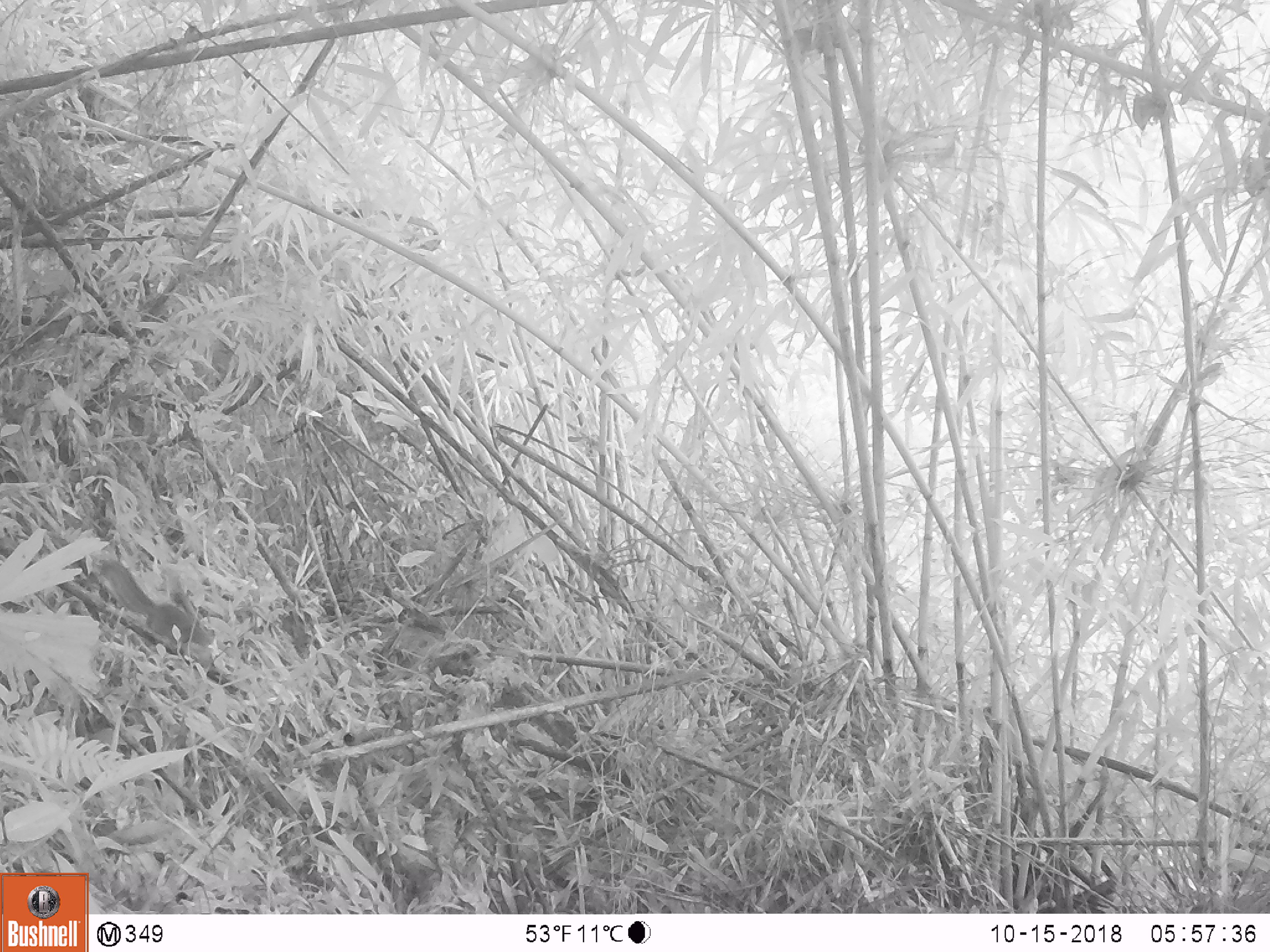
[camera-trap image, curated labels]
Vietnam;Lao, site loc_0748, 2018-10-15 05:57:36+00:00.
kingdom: Animalia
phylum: Chordata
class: Mammalia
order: Rodentia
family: Sciuridae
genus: Dremomys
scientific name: Dremomys rufigenis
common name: red-cheeked squirrel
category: red cheeked squirrel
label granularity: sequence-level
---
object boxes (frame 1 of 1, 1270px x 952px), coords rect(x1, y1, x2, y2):
red cheeked squirrel: rect(99, 558, 211, 647)